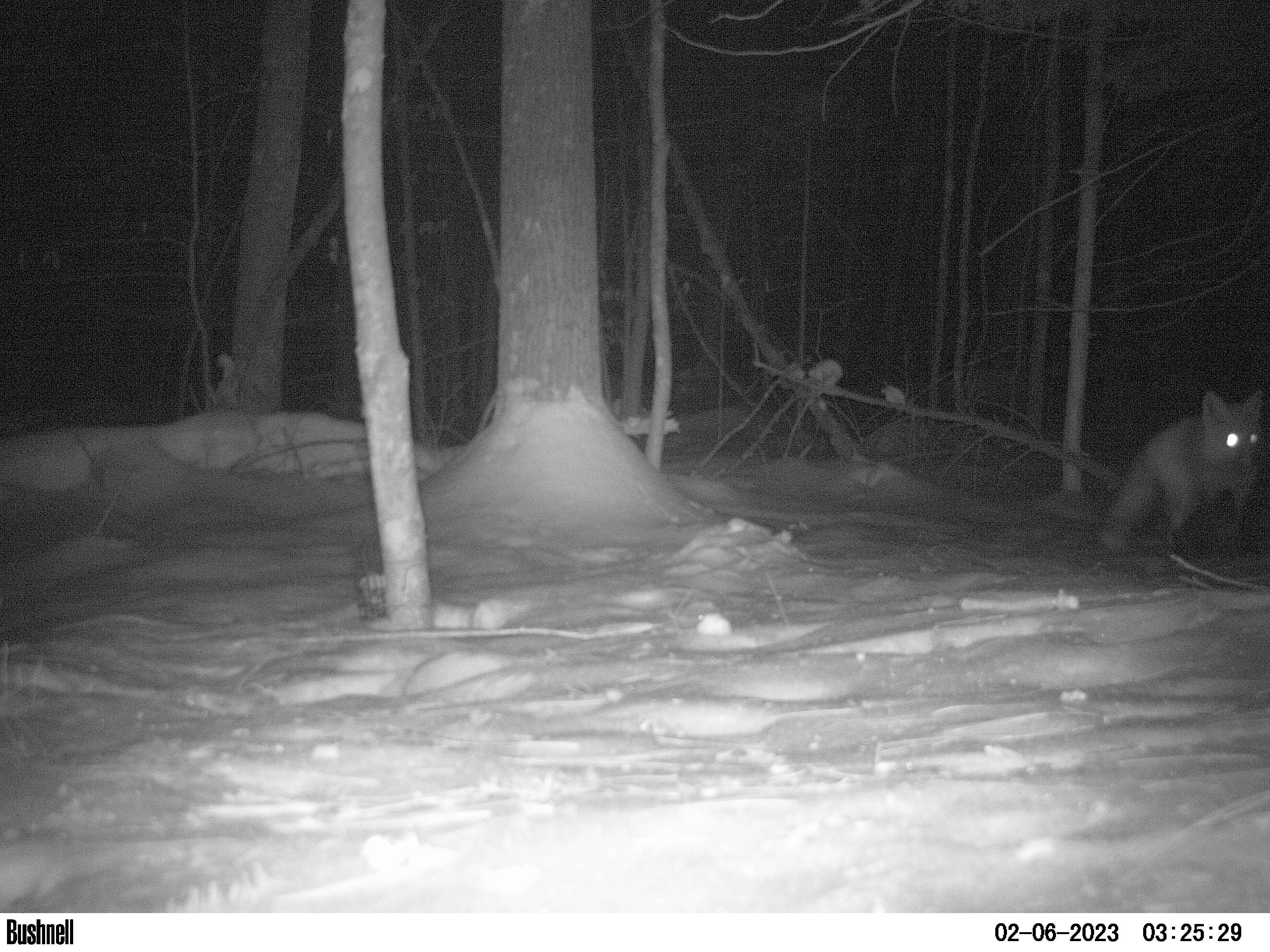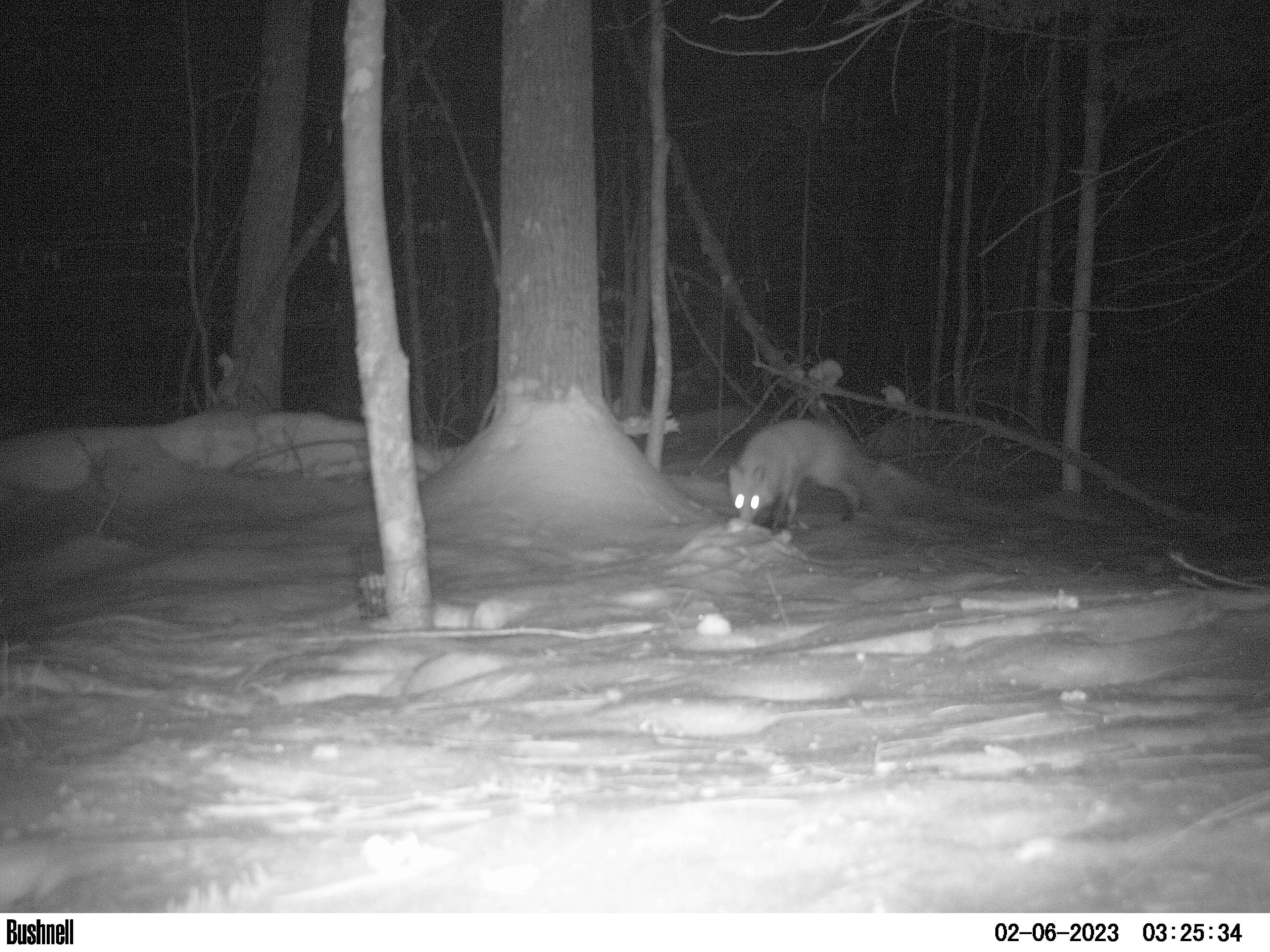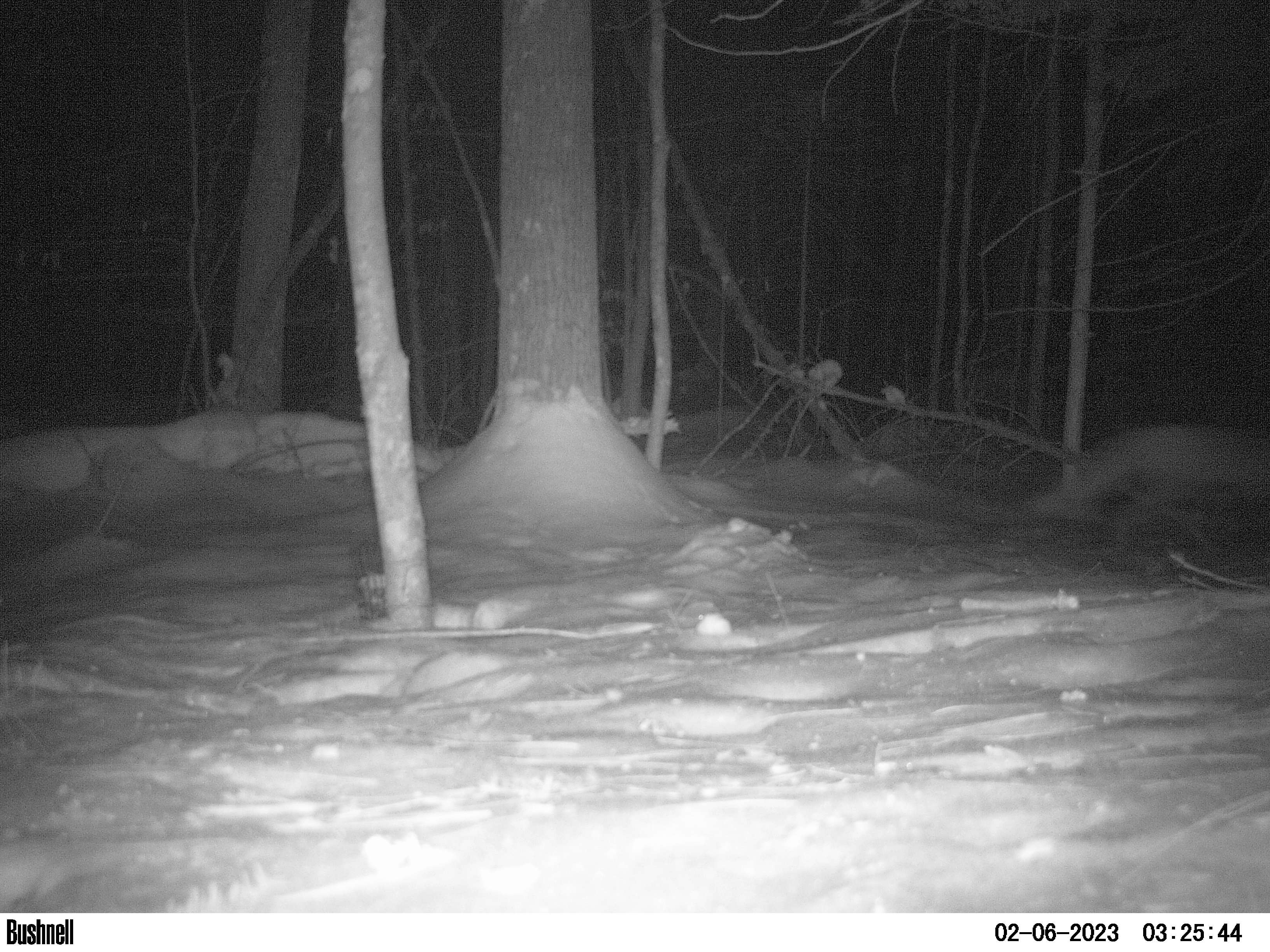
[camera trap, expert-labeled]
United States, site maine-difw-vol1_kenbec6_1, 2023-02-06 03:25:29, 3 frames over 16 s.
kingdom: Animalia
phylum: Chordata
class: Mammalia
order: Carnivora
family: Canidae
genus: Vulpes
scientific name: Vulpes vulpes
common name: red fox